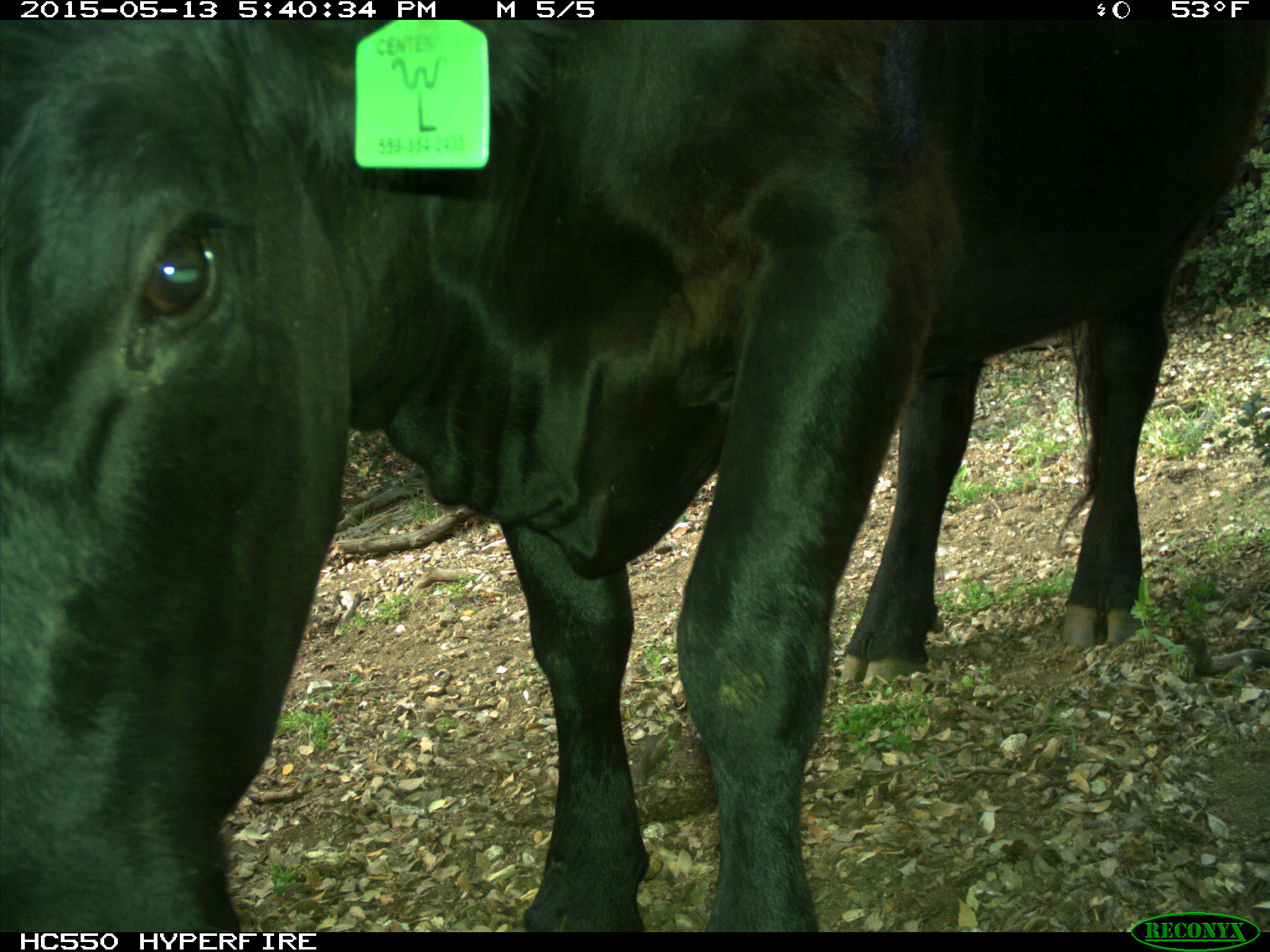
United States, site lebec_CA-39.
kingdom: Animalia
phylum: Chordata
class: Mammalia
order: Artiodactyla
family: Bovidae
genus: Bos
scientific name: Bos taurus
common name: domestic cow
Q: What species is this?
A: Bos taurus (domestic cow).